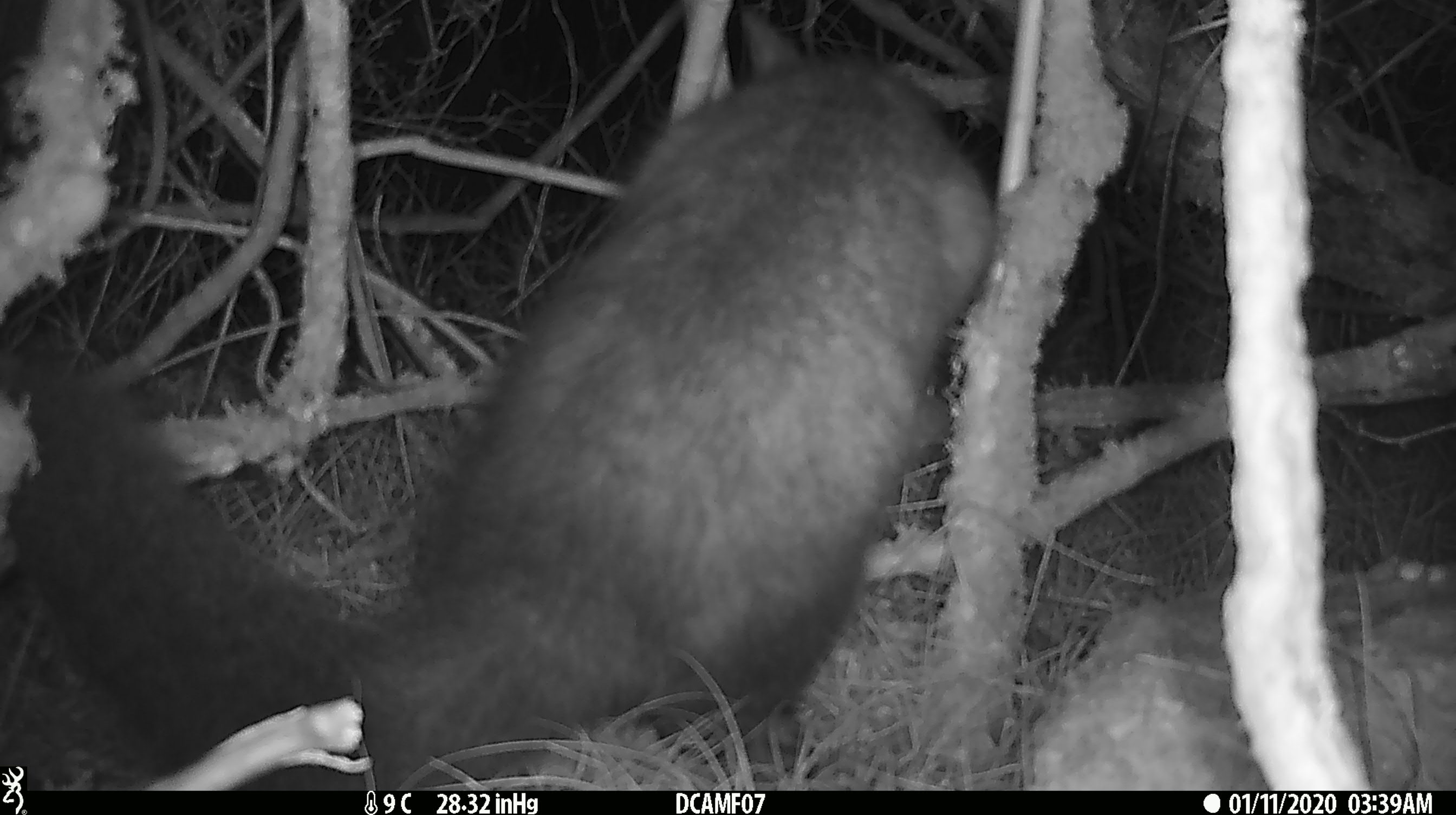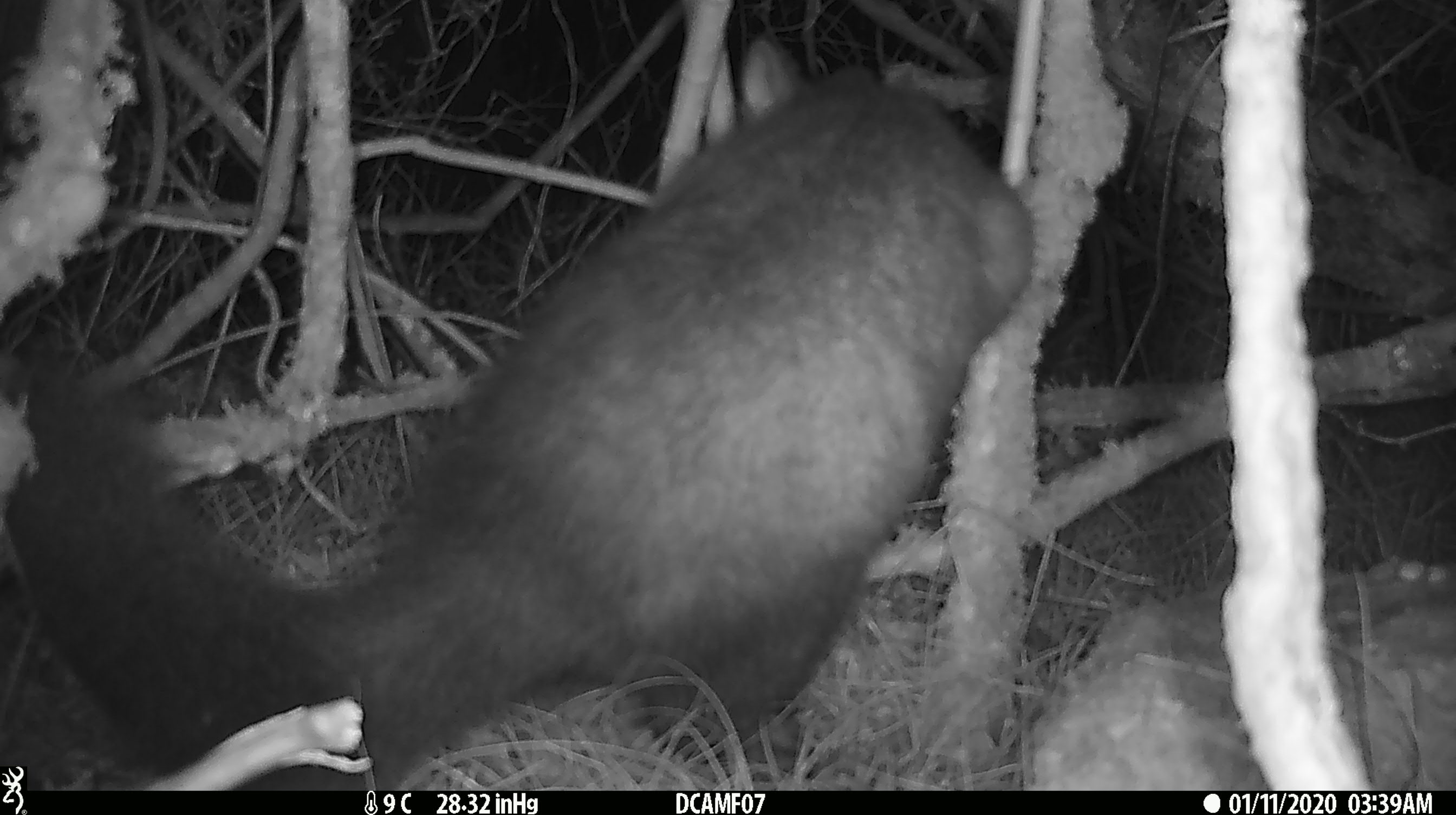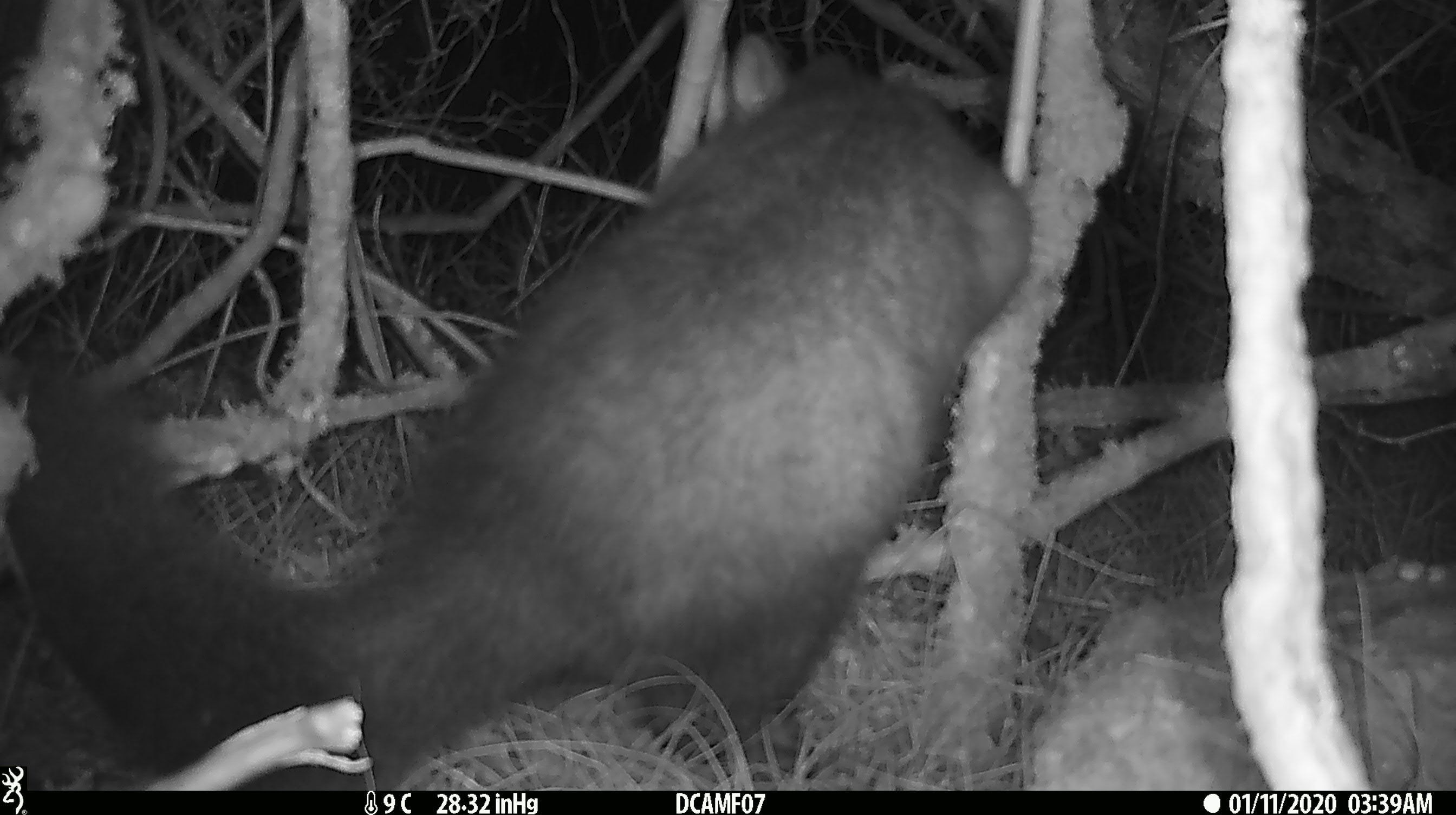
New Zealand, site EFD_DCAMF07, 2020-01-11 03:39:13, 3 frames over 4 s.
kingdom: Animalia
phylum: Chordata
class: Mammalia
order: Diprotodontia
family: Phalangeridae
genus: Trichosurus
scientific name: Trichosurus vulpecula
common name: common brushtail possum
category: possum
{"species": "possum (common brushtail possum) (Trichosurus vulpecula)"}